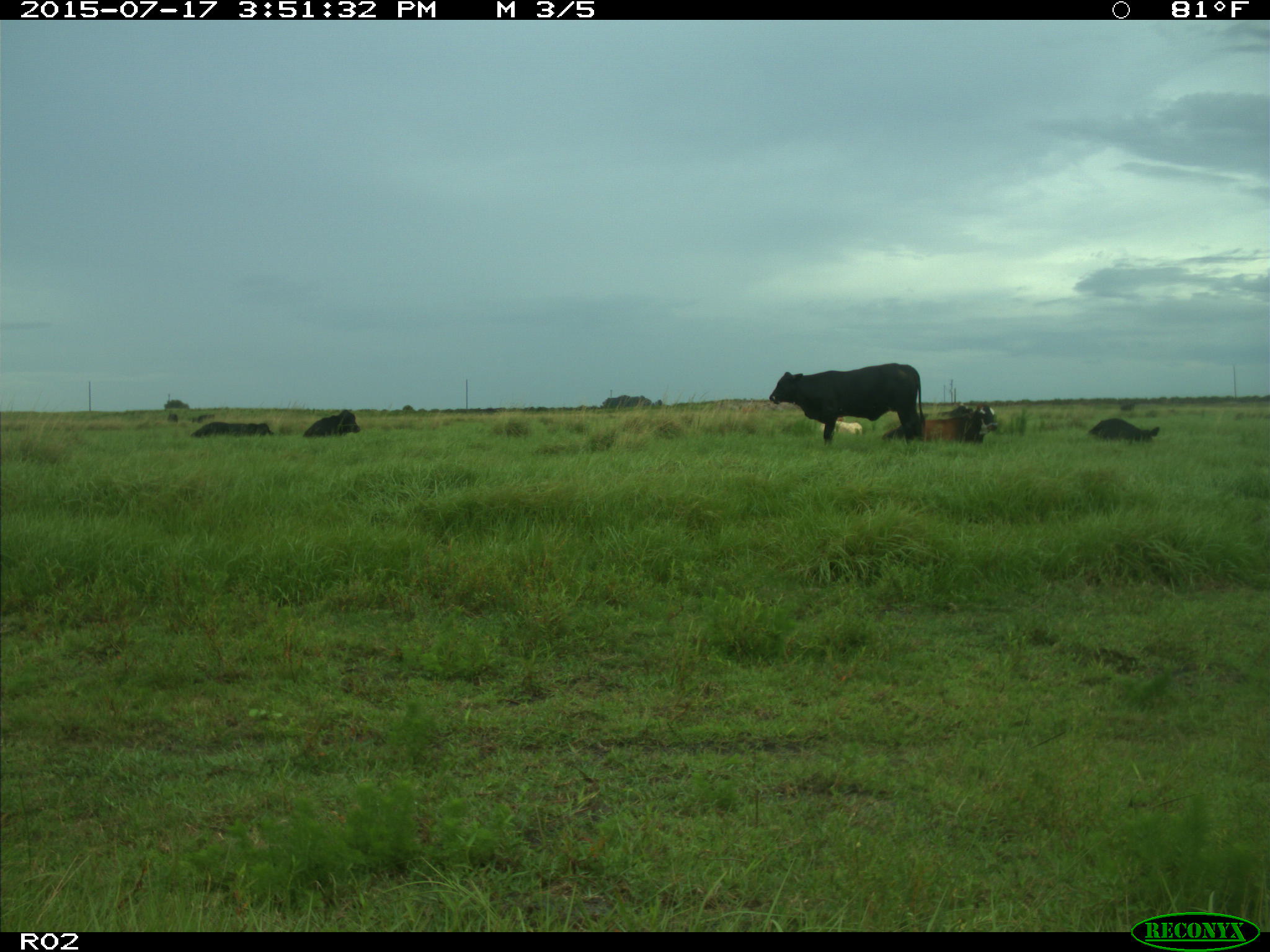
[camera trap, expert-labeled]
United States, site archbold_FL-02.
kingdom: Animalia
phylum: Chordata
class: Mammalia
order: Artiodactyla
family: Bovidae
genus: Bos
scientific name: Bos taurus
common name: domestic cow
Bos taurus (domestic cow).